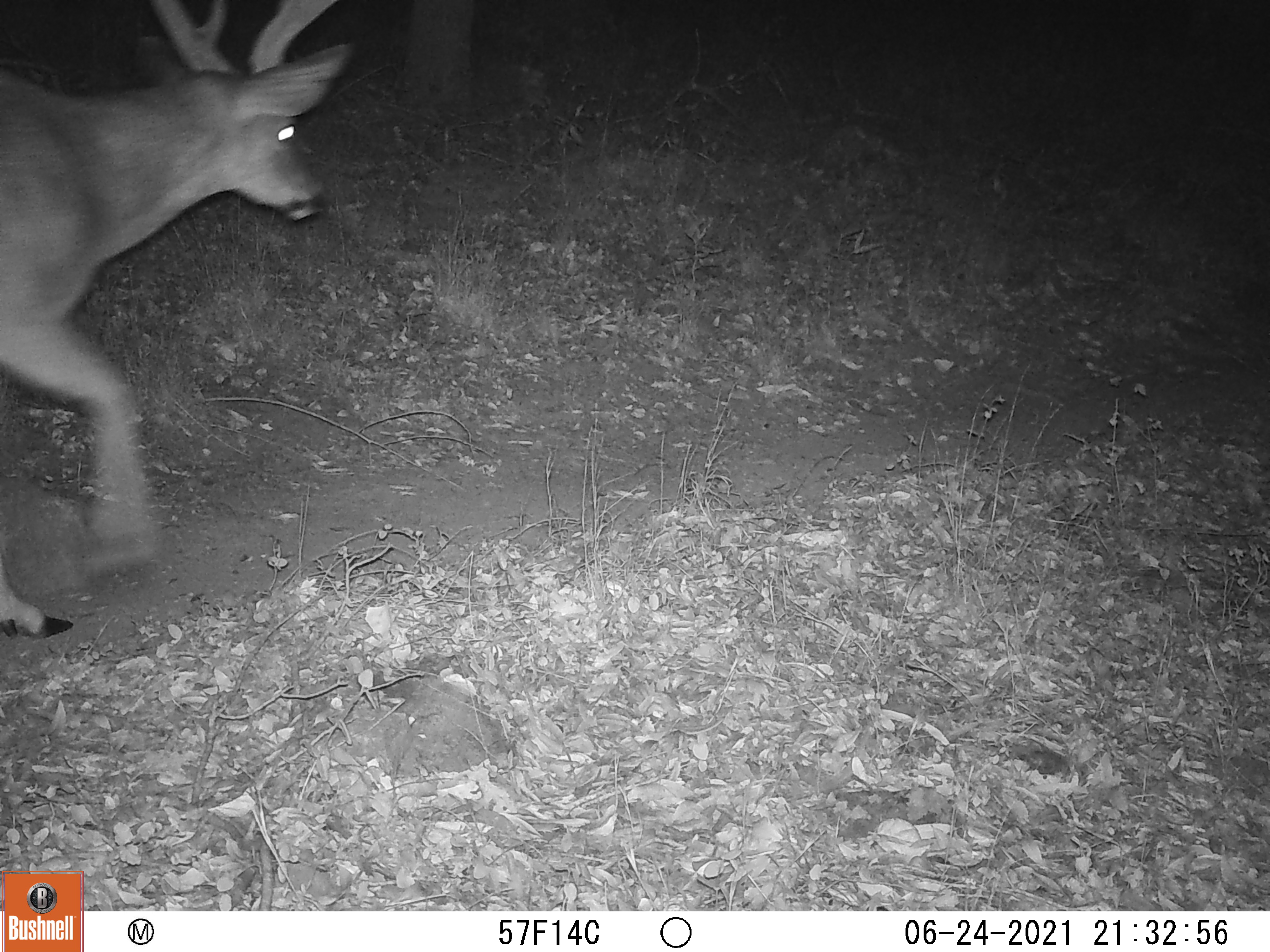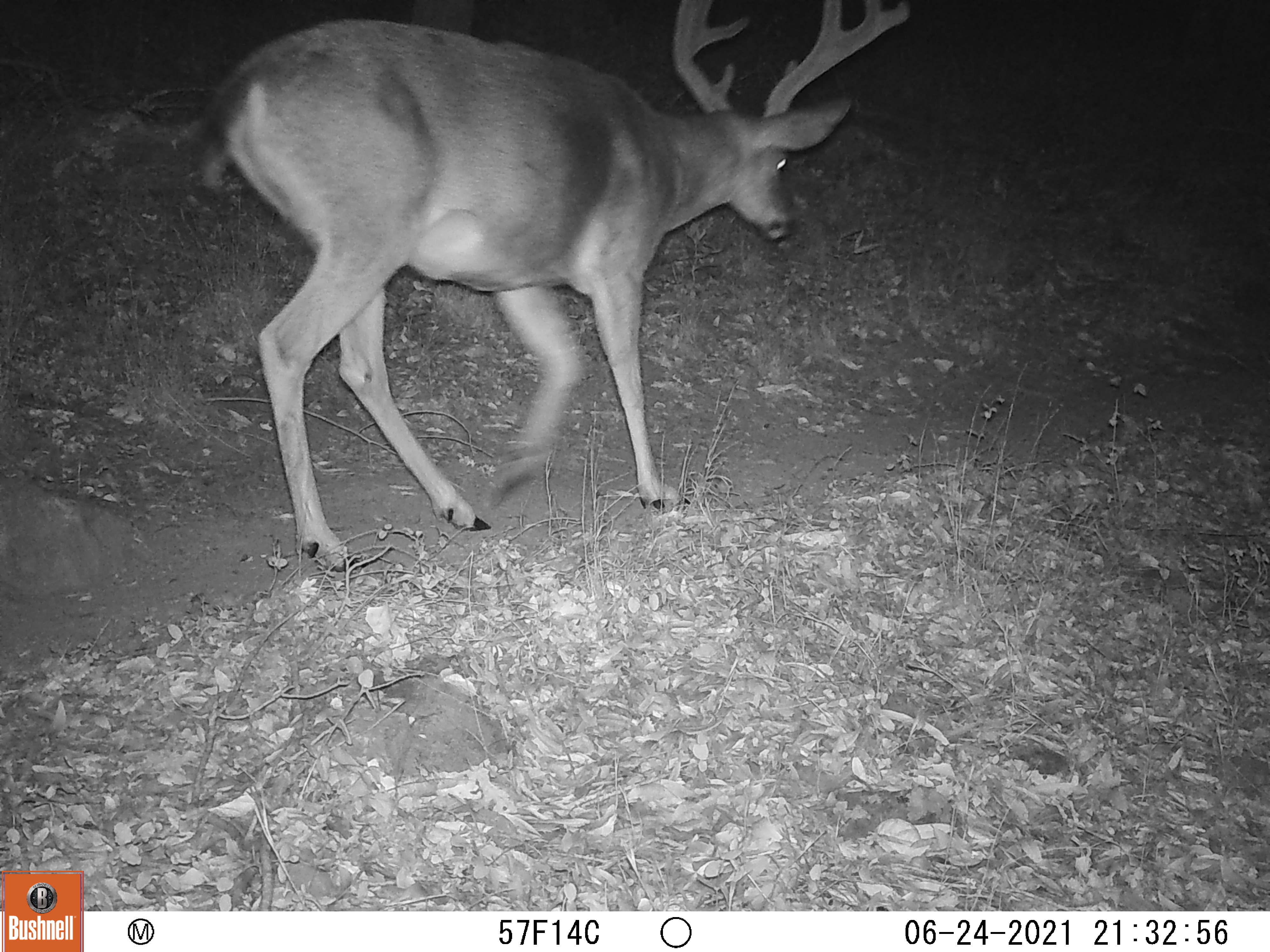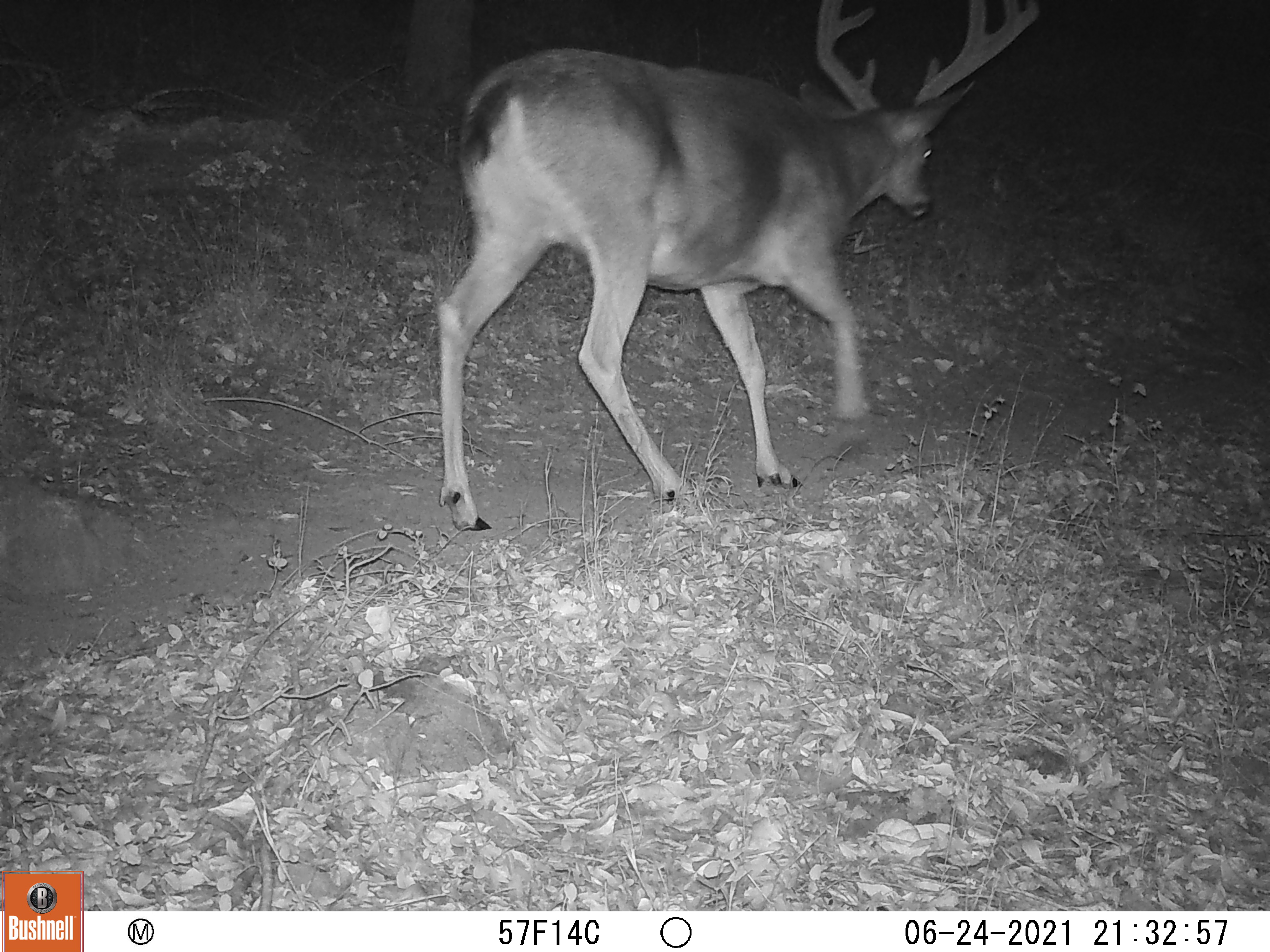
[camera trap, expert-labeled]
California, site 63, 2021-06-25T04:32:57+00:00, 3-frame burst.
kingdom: Animalia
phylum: Chordata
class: Mammalia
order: Artiodactyla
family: Cervidae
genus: Odocoileus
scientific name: Odocoileus hemionus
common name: mule deer